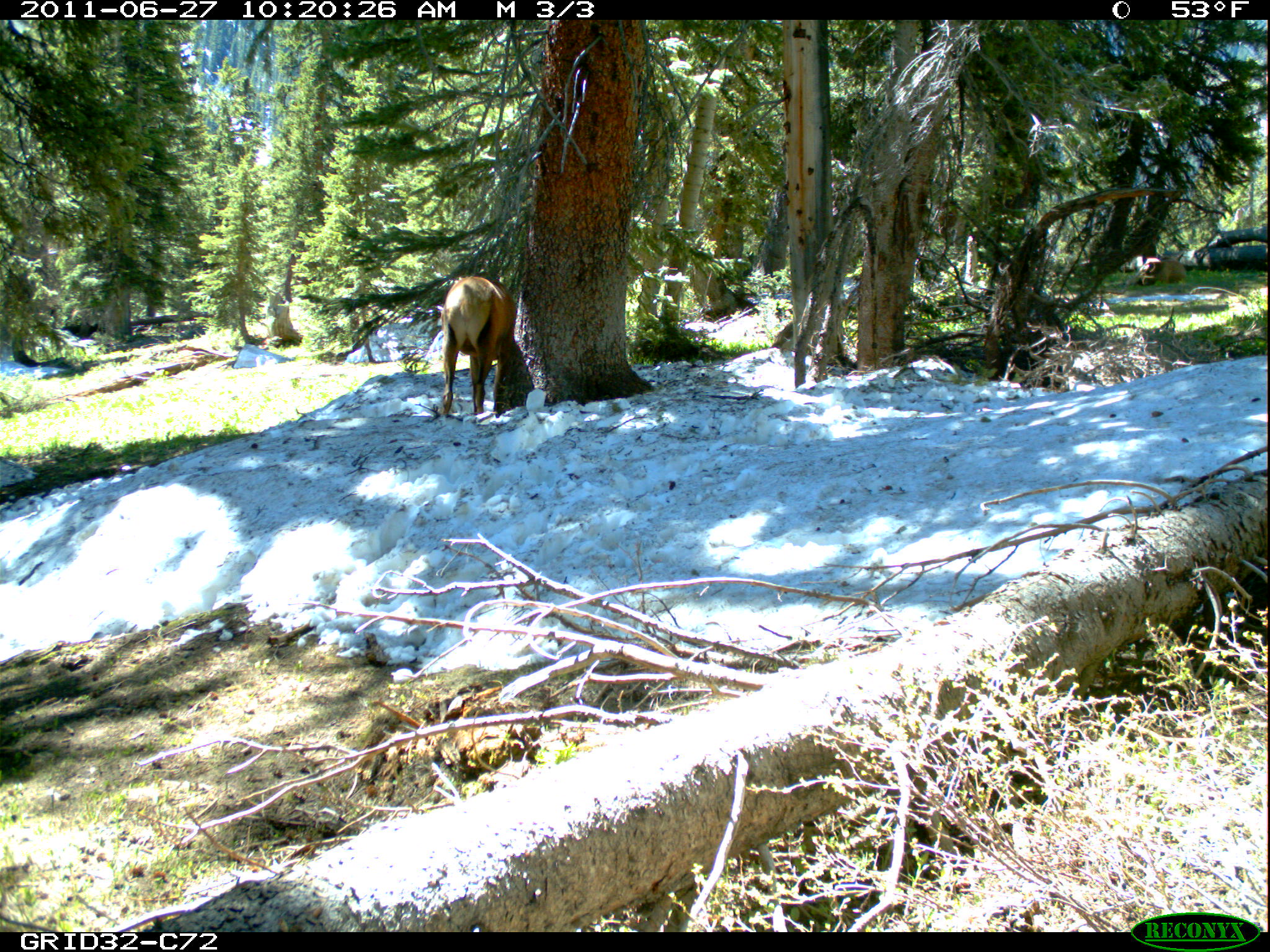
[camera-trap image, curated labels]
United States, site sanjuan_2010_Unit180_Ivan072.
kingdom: Animalia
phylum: Chordata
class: Mammalia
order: Artiodactyla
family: Cervidae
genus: Cervus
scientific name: Cervus elaphus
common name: red deer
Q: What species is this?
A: Cervus elaphus (red deer).